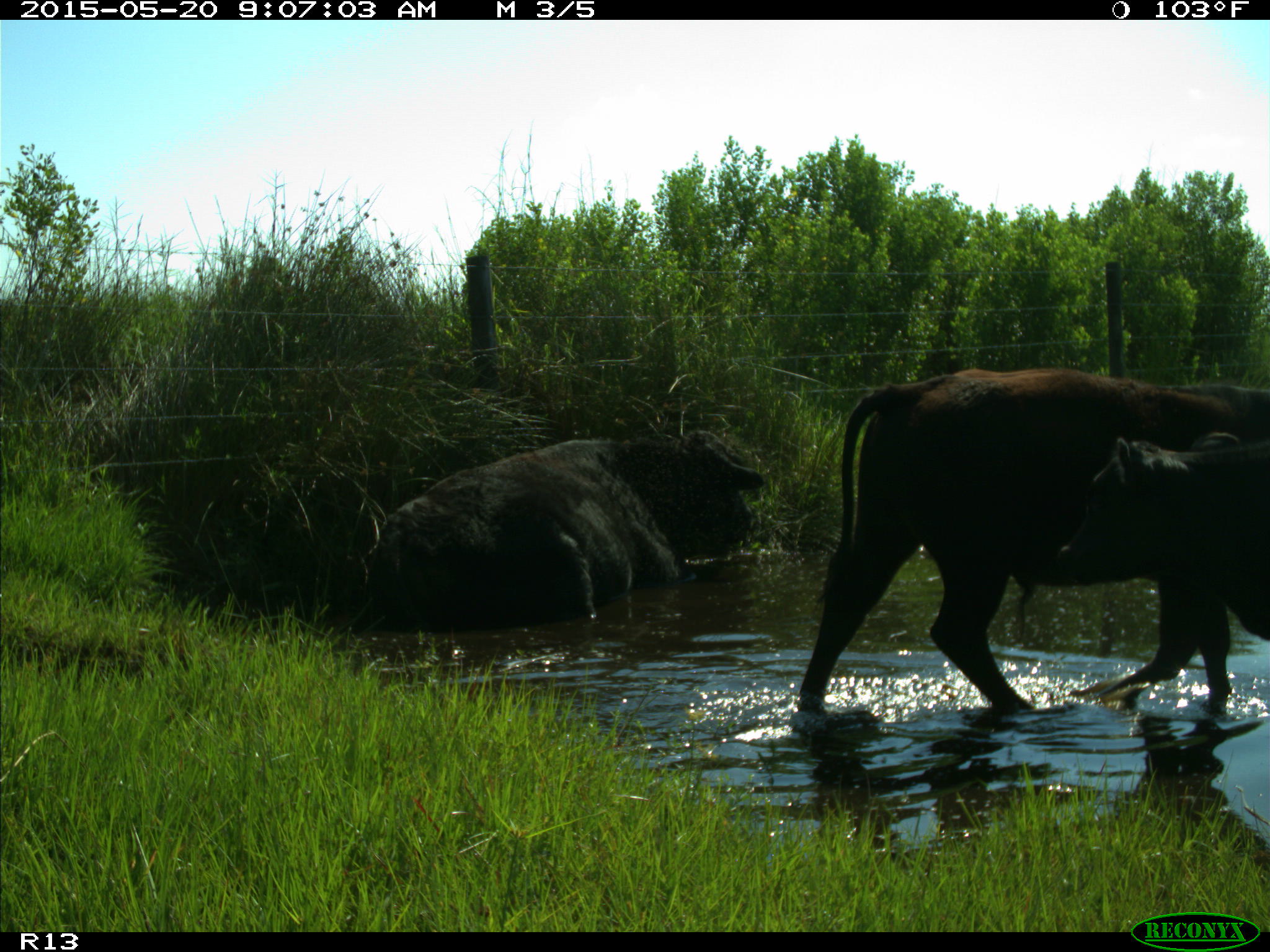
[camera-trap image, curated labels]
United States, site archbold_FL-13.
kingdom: Animalia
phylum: Chordata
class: Mammalia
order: Artiodactyla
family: Bovidae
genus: Bos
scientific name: Bos taurus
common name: domestic cow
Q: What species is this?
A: Bos taurus (domestic cow).